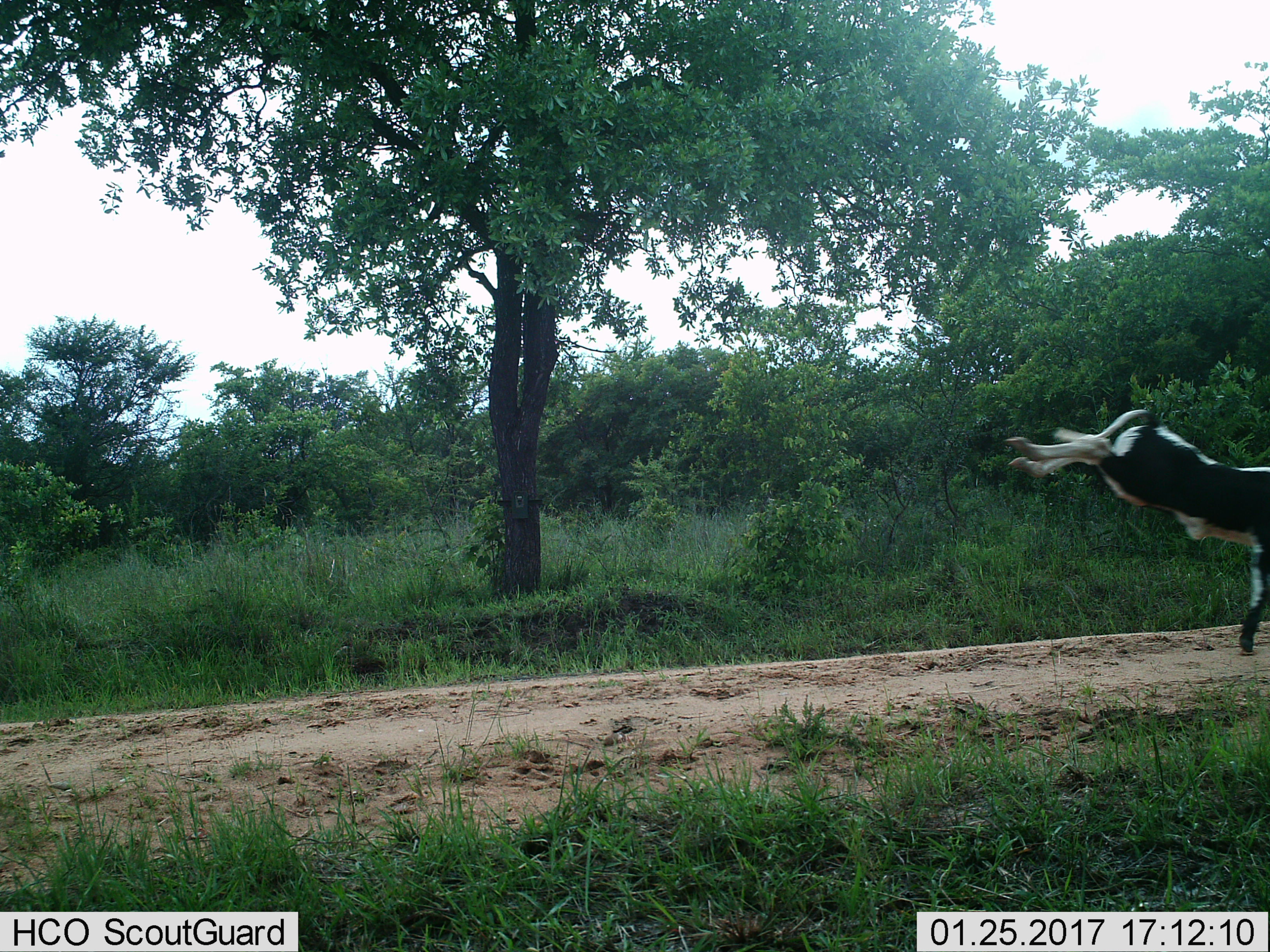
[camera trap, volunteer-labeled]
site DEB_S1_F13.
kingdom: Animalia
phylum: Chordata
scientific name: Vertebrata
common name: domestic animal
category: domesticanimal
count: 1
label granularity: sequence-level